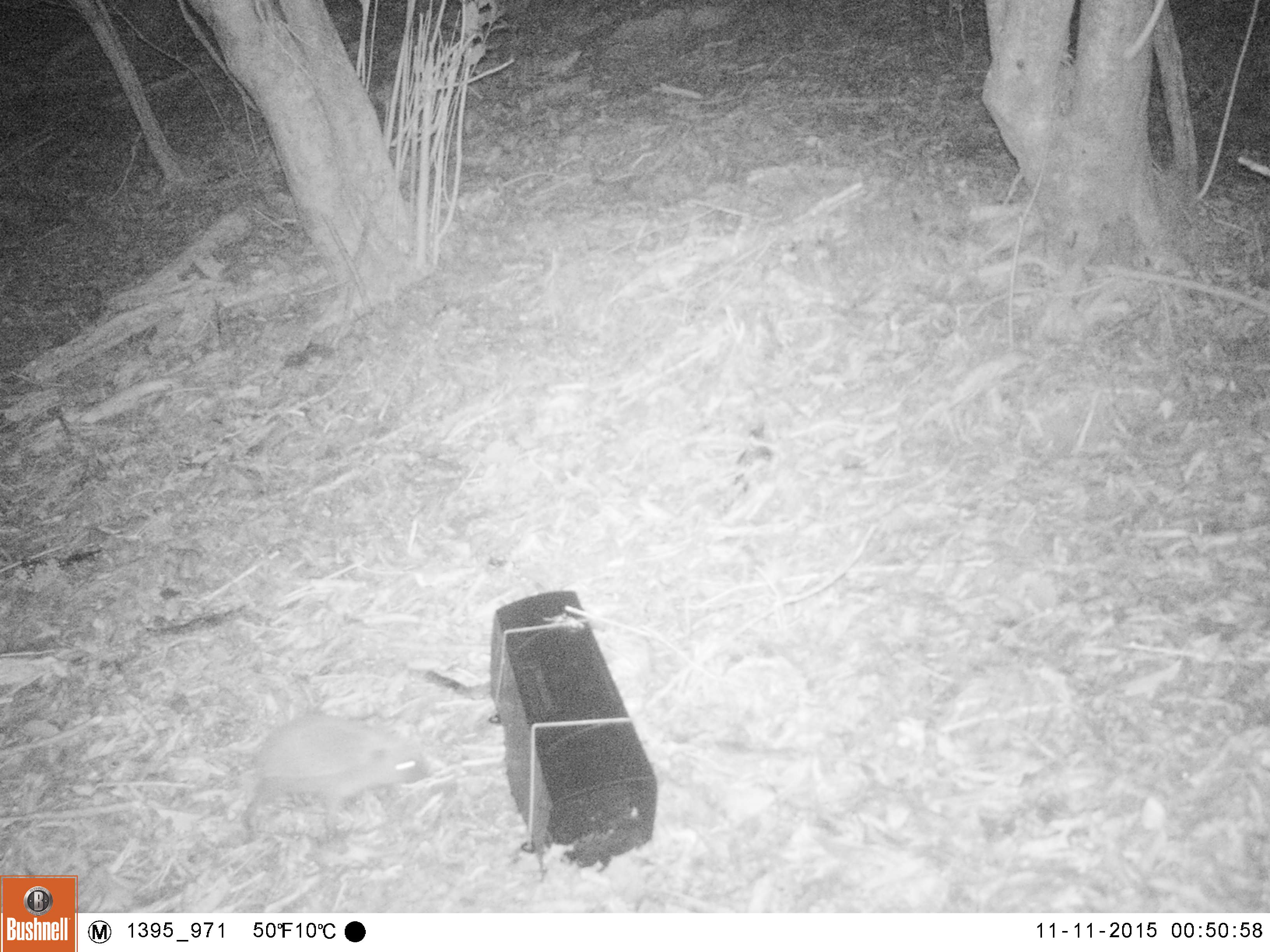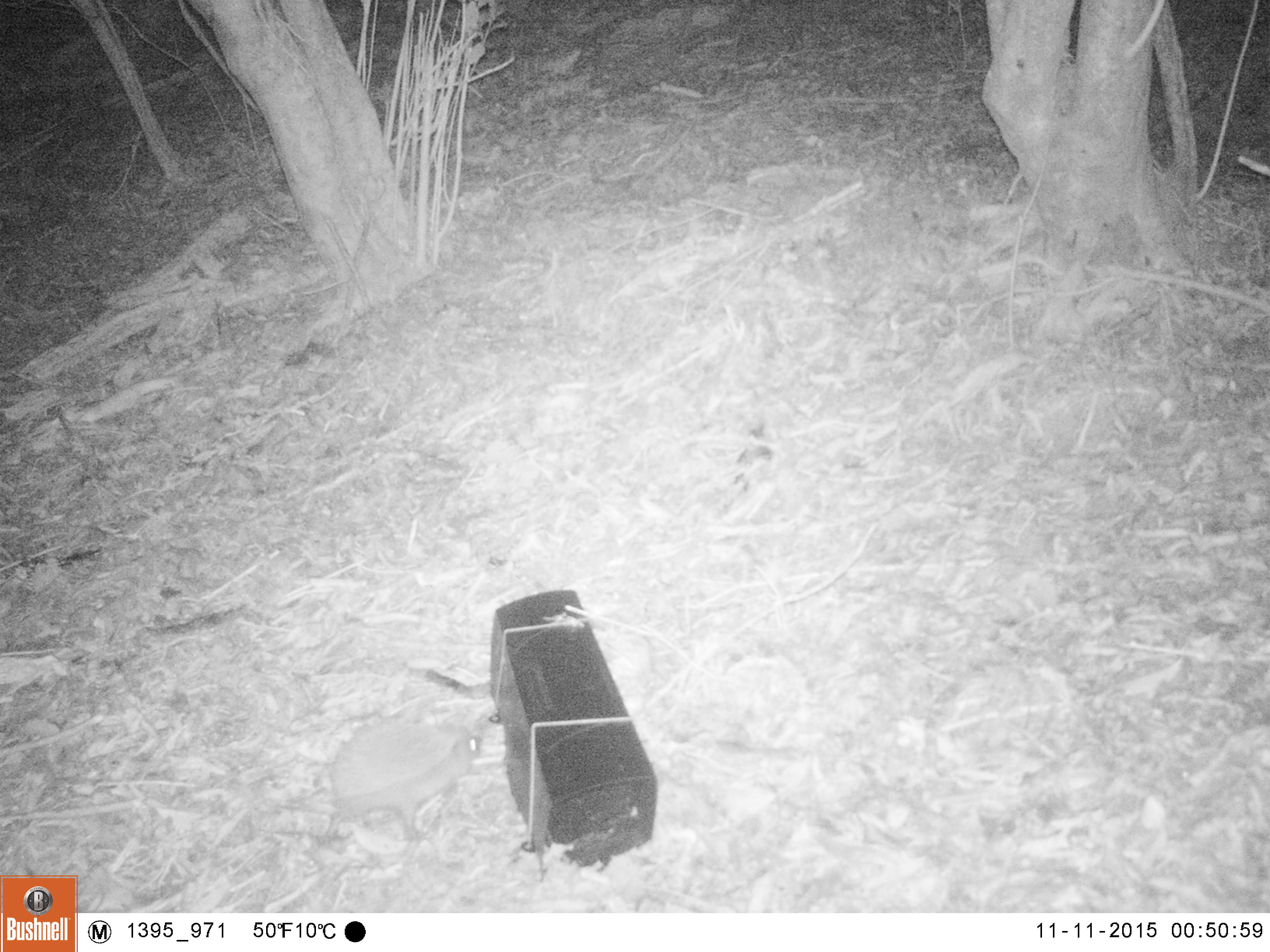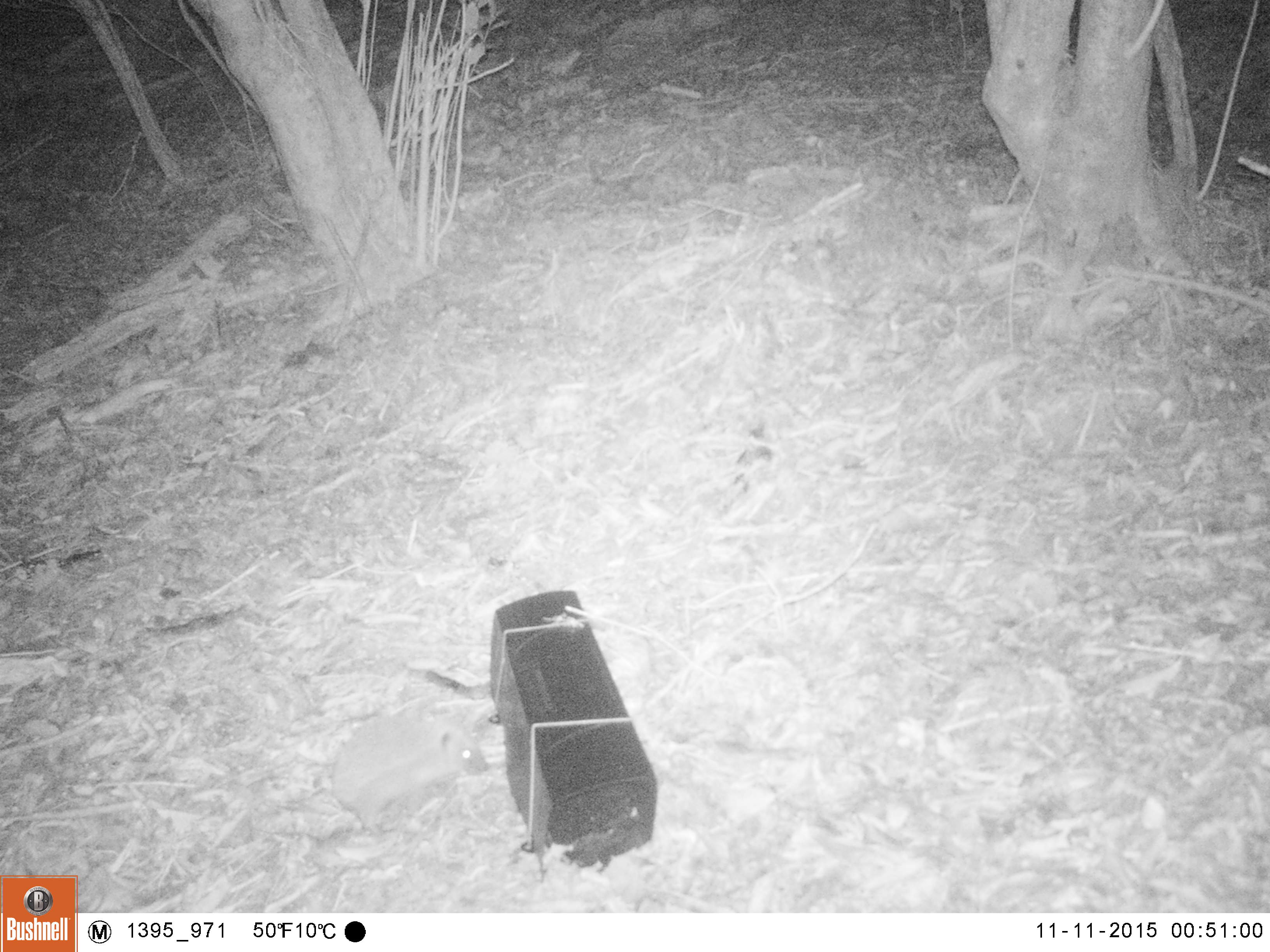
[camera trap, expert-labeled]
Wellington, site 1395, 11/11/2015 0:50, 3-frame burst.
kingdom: Animalia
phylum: Chordata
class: Mammalia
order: Eulipotyphla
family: Erinaceidae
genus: Erinaceus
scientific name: Erinaceus europaeus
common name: hedgehog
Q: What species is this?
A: Hedgehog (Erinaceus europaeus).